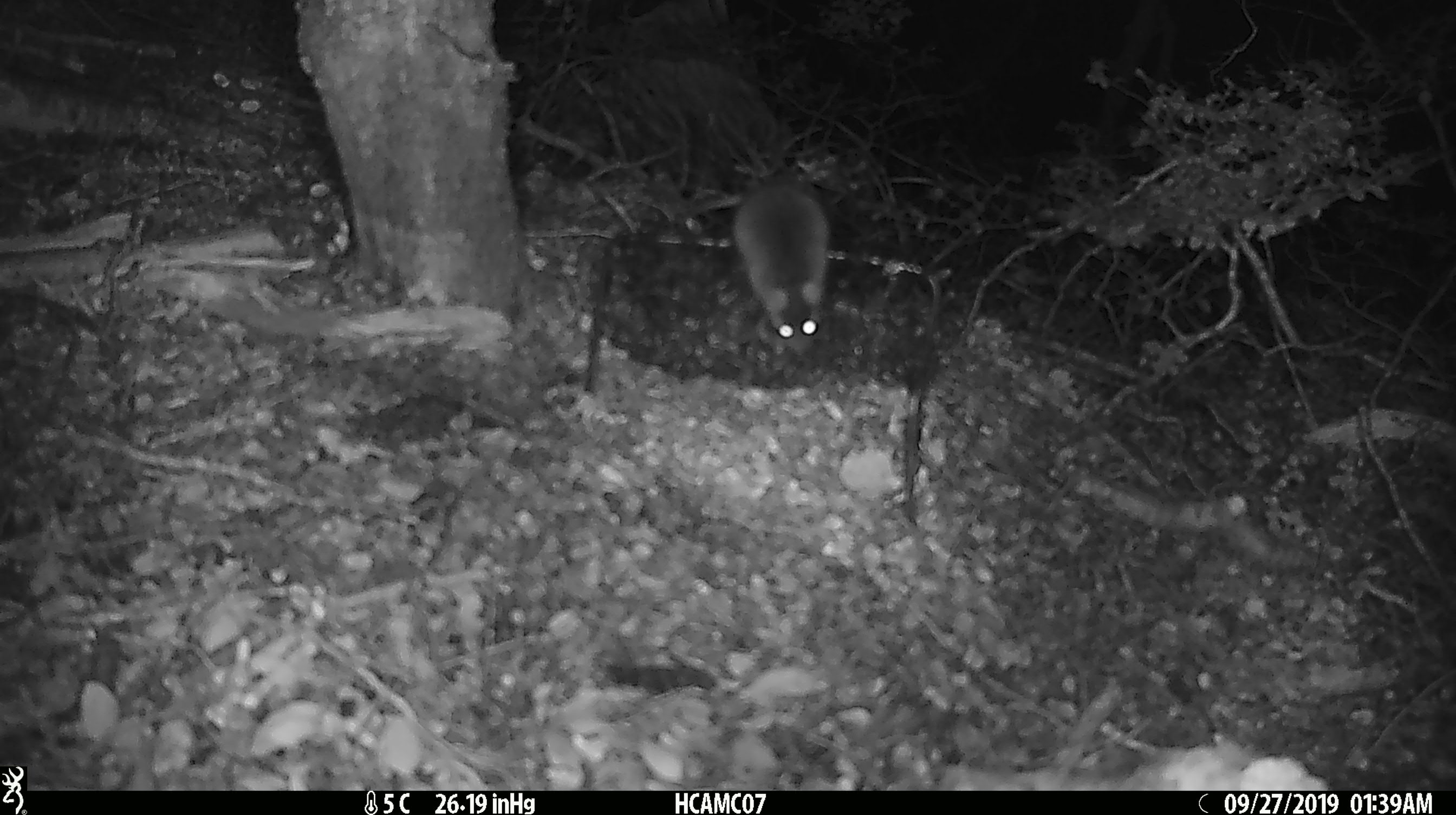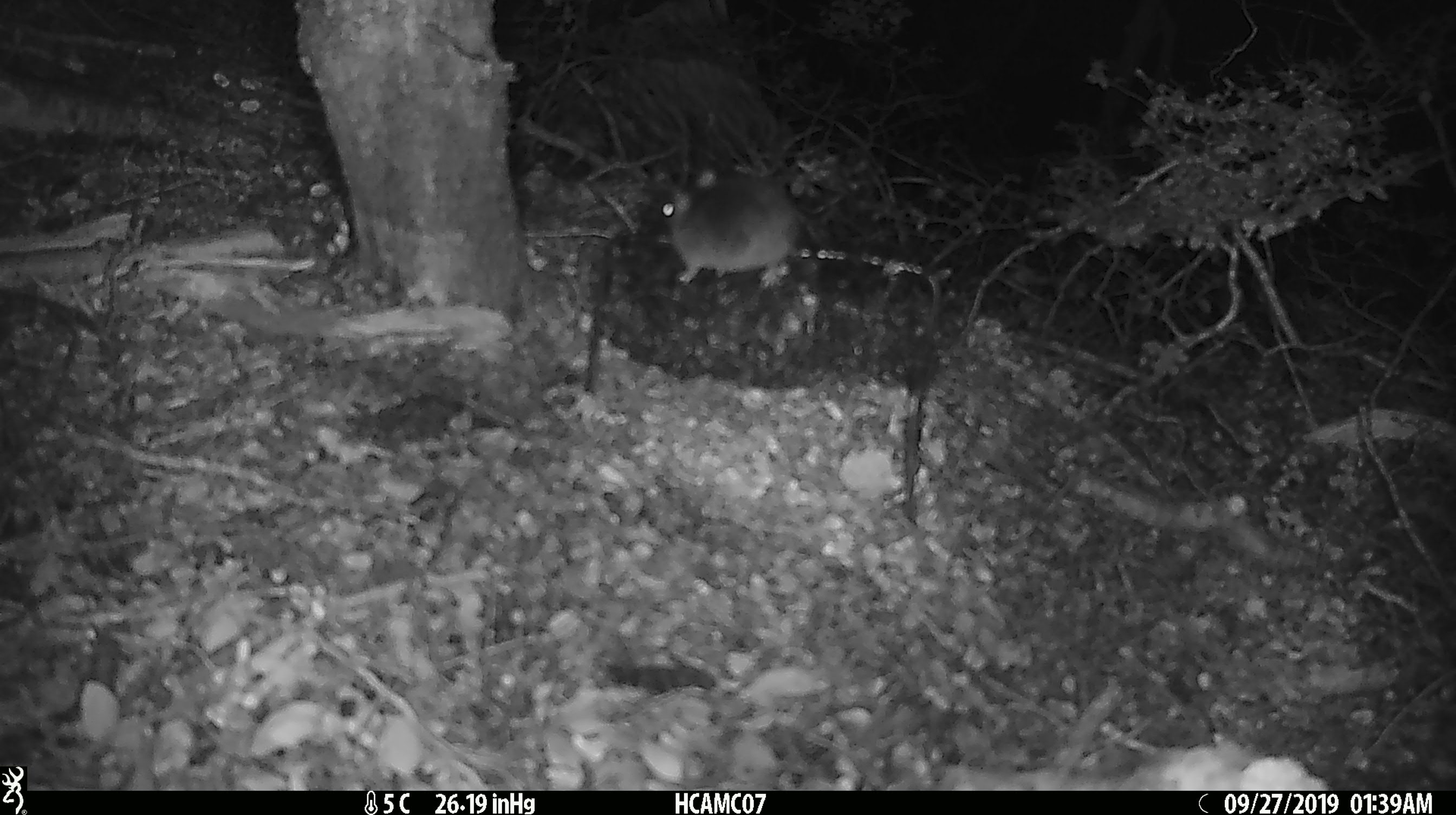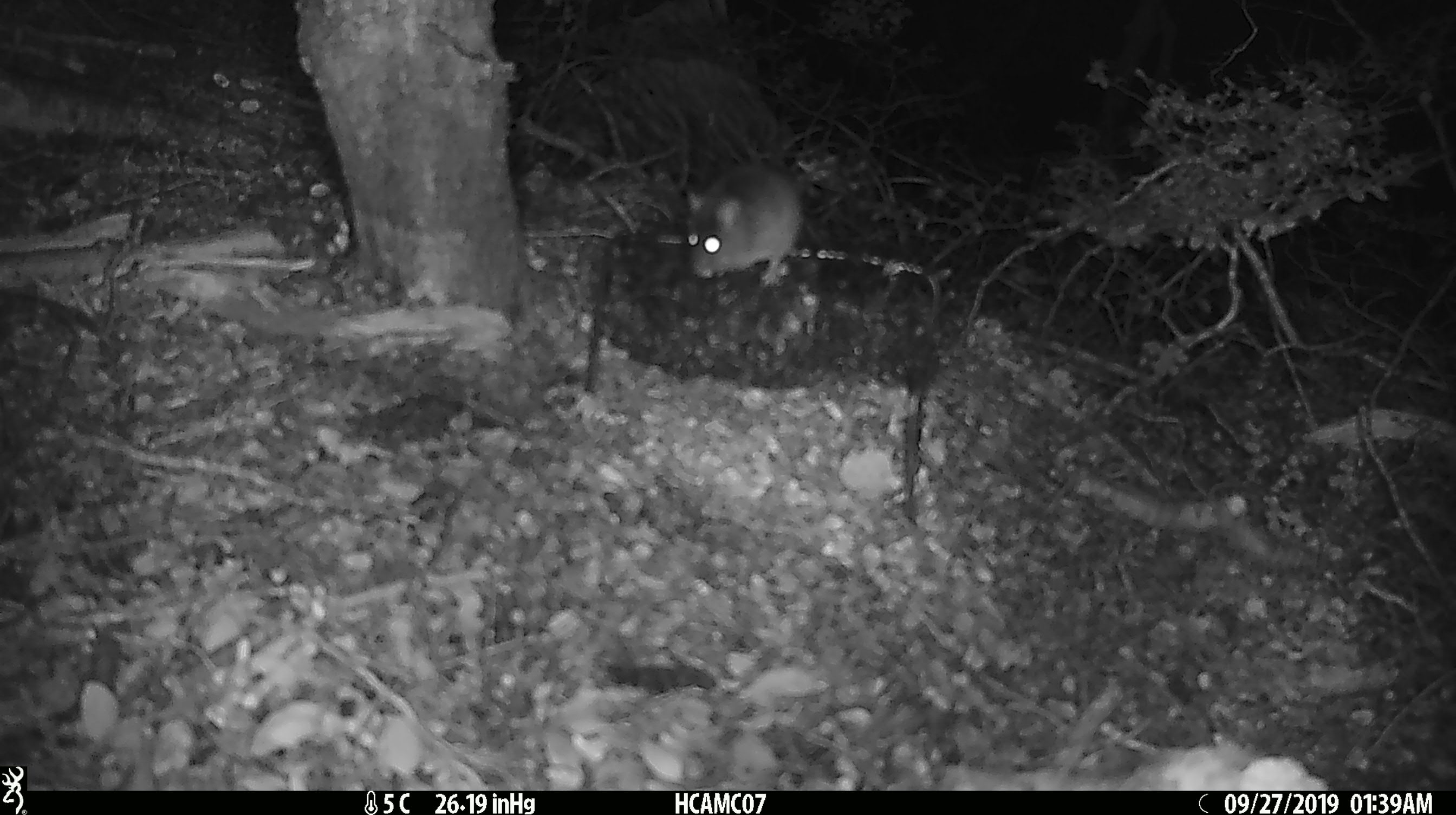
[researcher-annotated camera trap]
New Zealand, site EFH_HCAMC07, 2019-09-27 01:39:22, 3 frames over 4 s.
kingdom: Animalia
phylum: Chordata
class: Mammalia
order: Rodentia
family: Muridae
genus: Mus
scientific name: Mus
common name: mouse